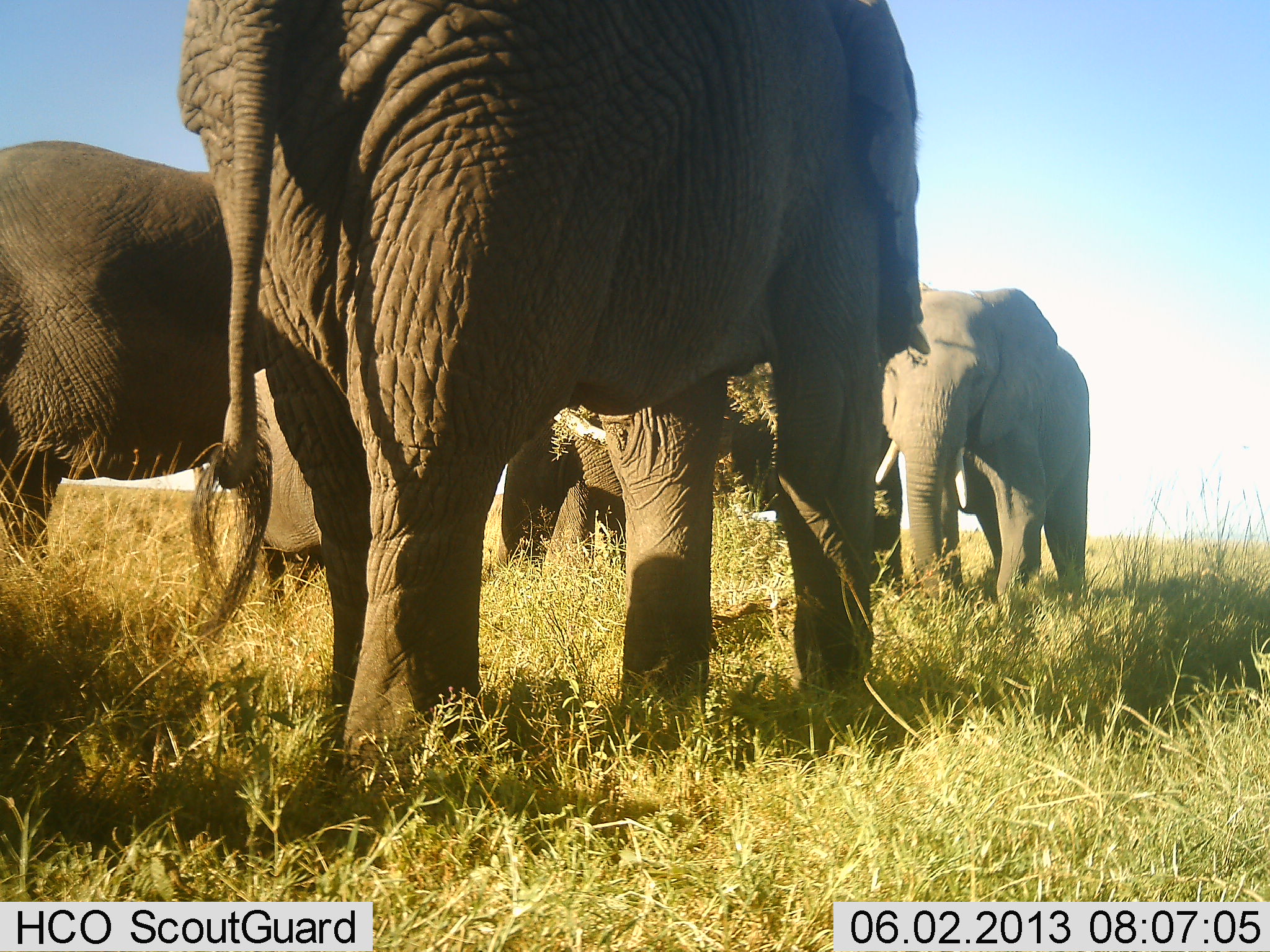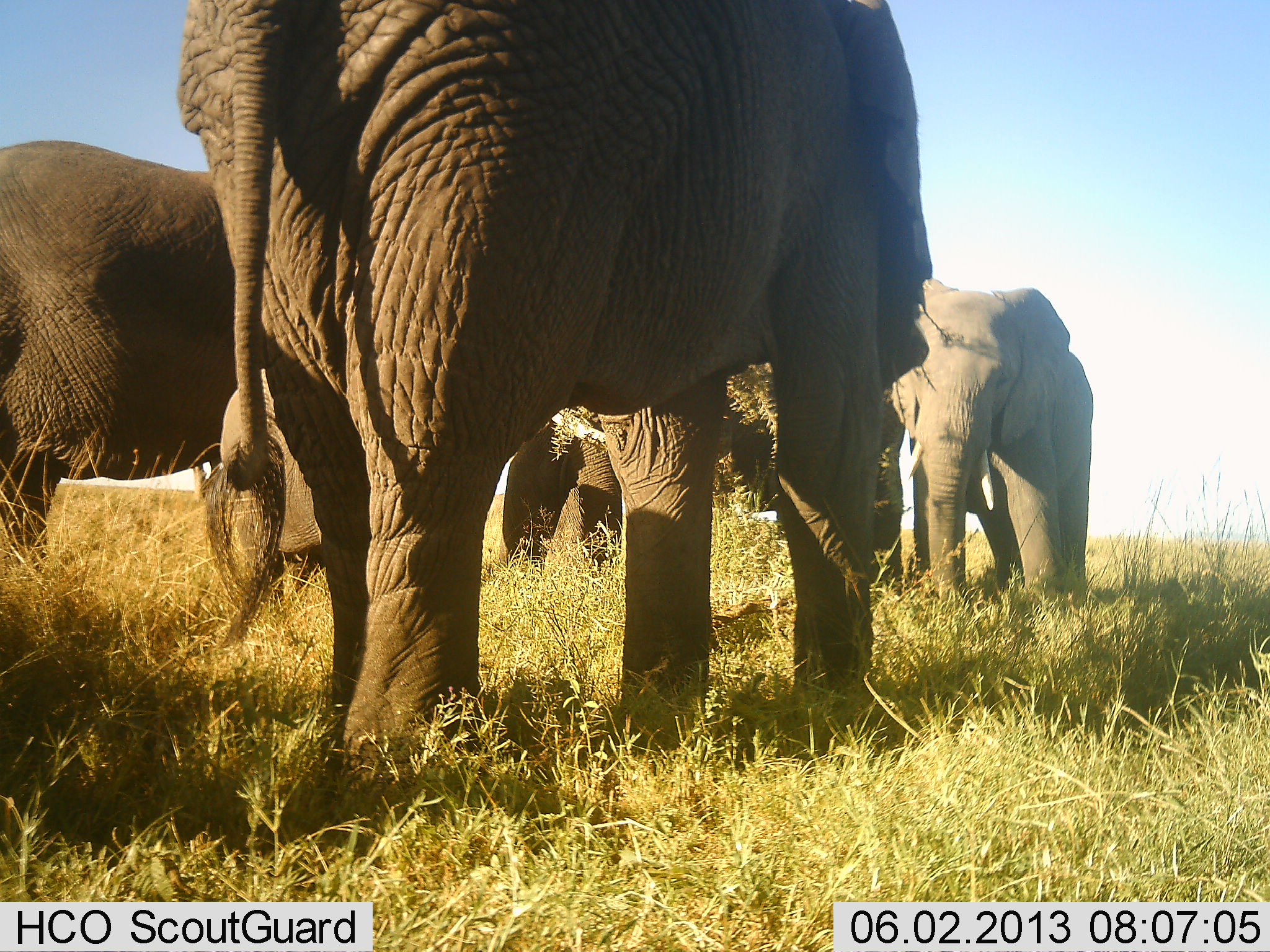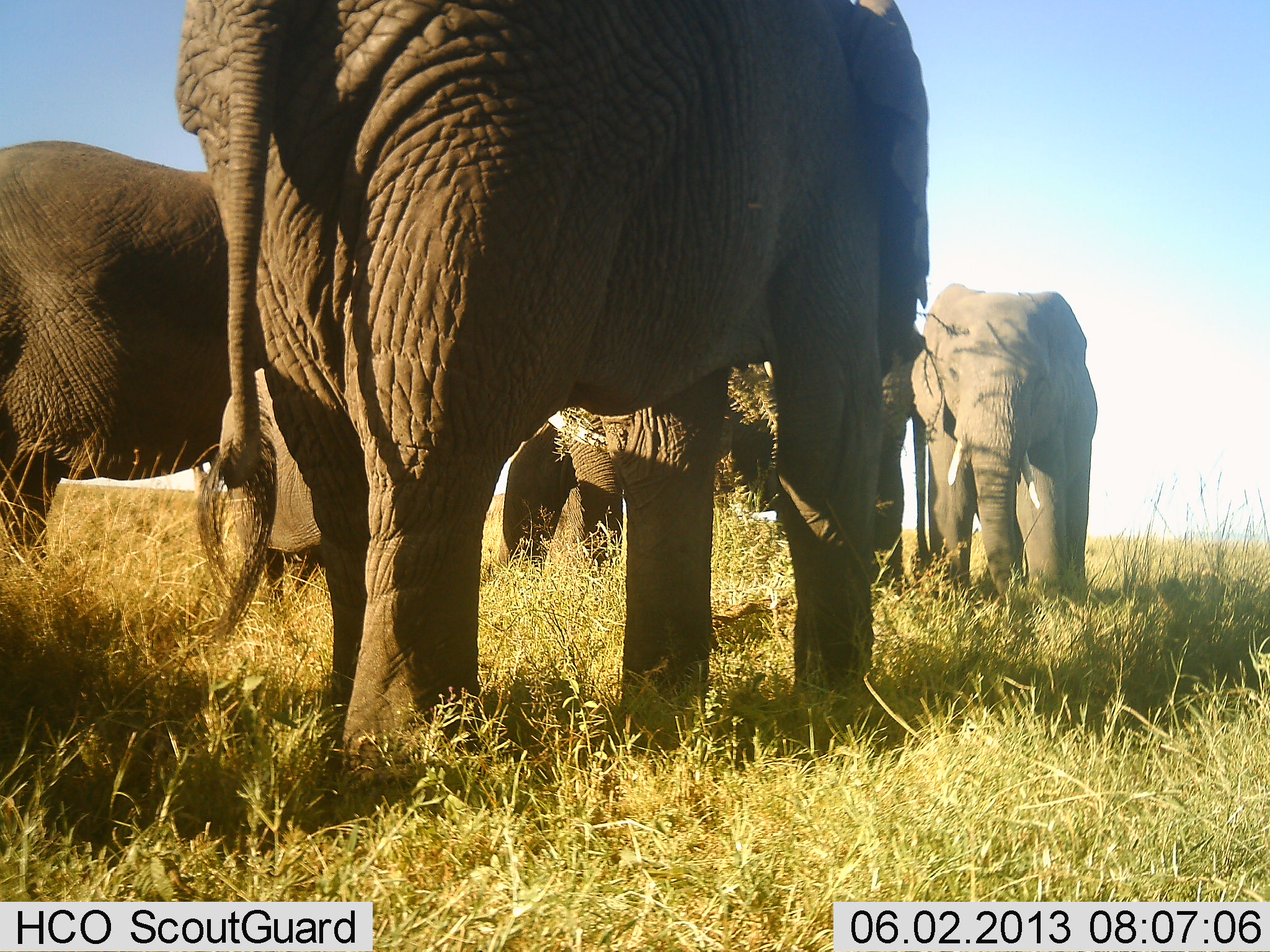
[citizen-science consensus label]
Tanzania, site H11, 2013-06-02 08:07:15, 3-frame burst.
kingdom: Animalia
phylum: Chordata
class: Mammalia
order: Proboscidea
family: Elephantidae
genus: Loxodonta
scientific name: Loxodonta africana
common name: african bush elephant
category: elephant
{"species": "elephant (african bush elephant) (Loxodonta africana)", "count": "5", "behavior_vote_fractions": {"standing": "100%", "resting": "0%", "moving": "10%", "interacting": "20%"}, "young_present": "30%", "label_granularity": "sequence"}